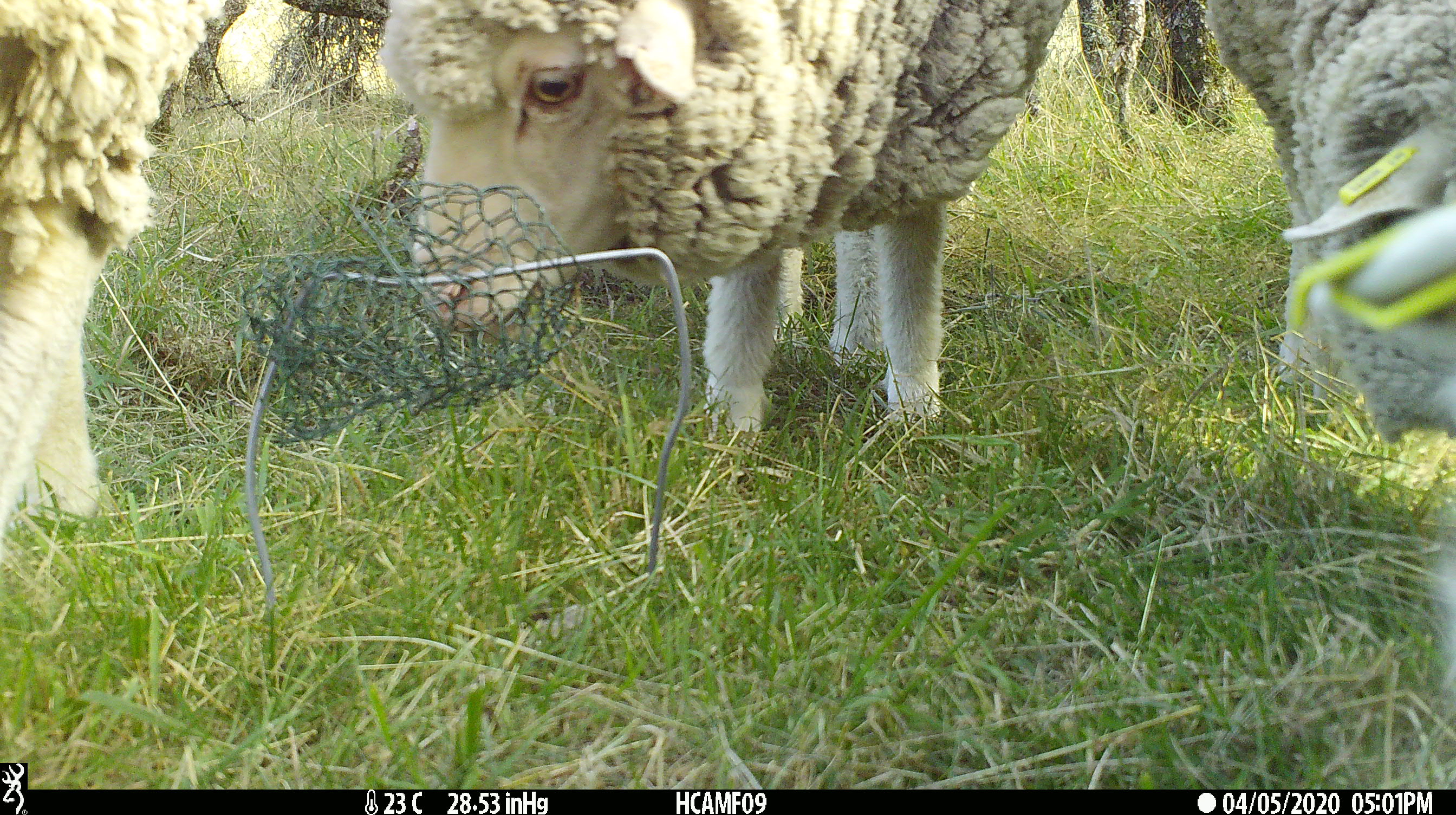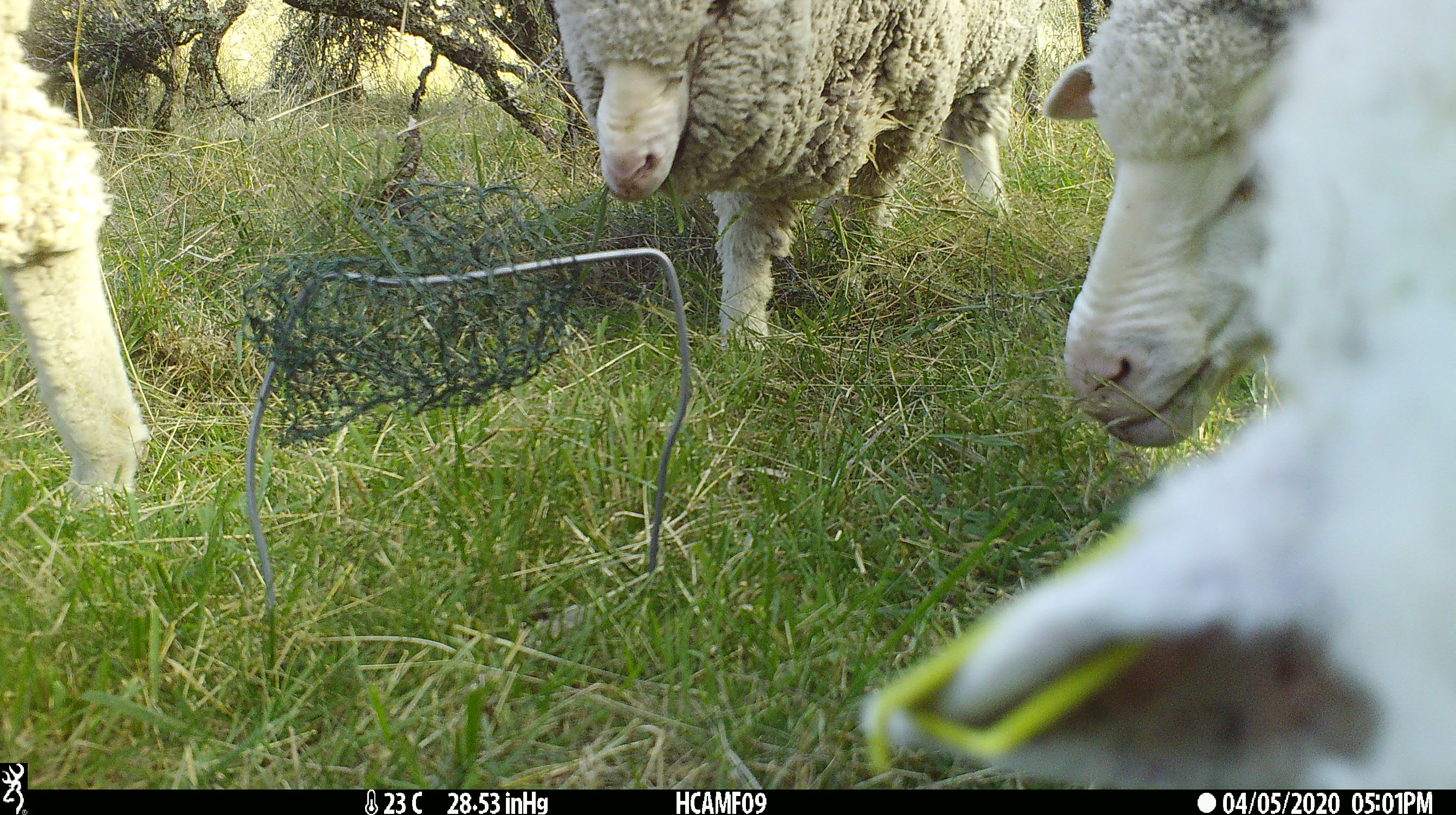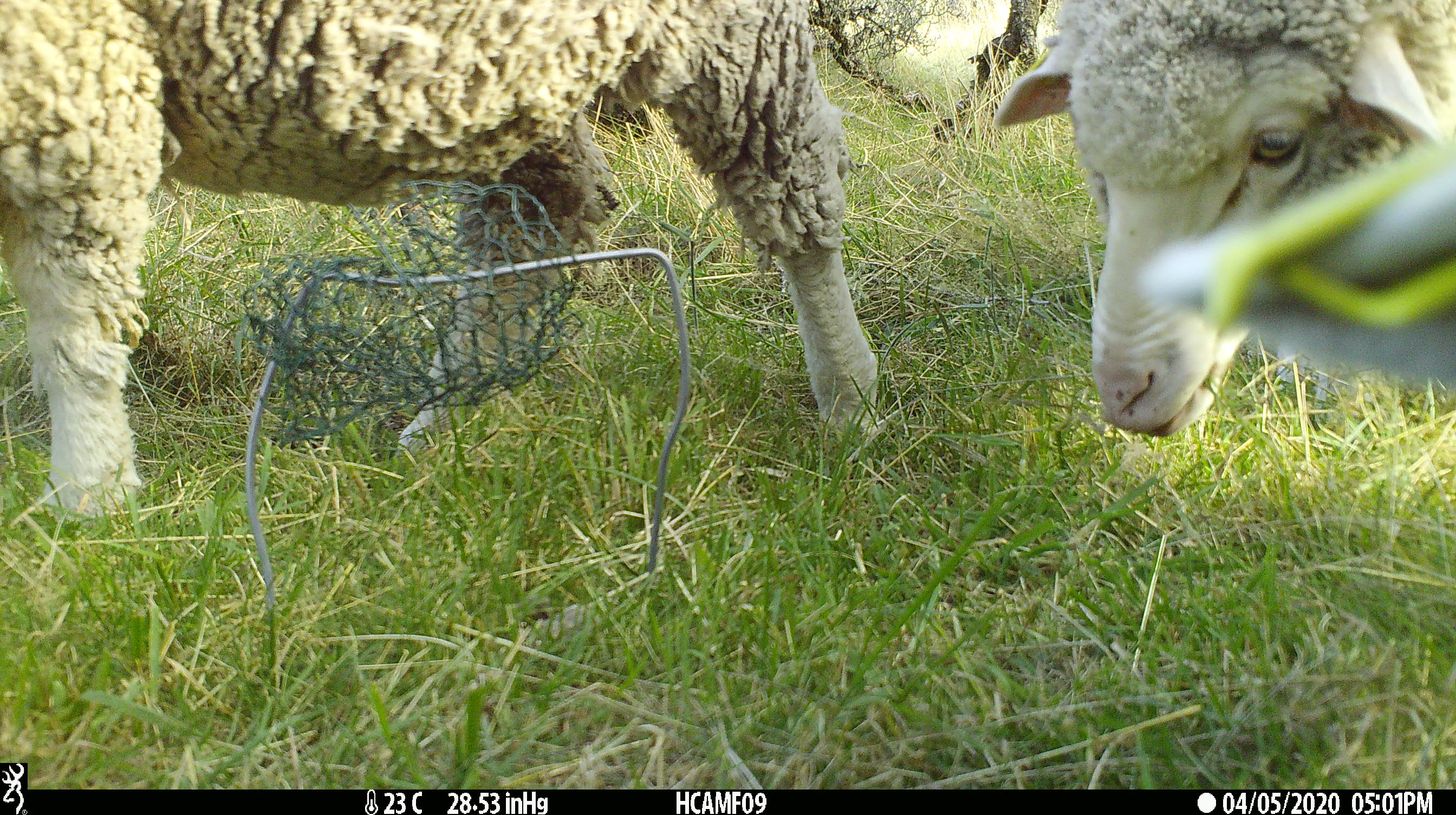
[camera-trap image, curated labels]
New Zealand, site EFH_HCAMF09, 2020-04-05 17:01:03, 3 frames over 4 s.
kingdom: Animalia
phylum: Chordata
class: Mammalia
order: Artiodactyla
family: Bovidae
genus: Ovis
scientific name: Ovis aries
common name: domestic sheep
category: sheep